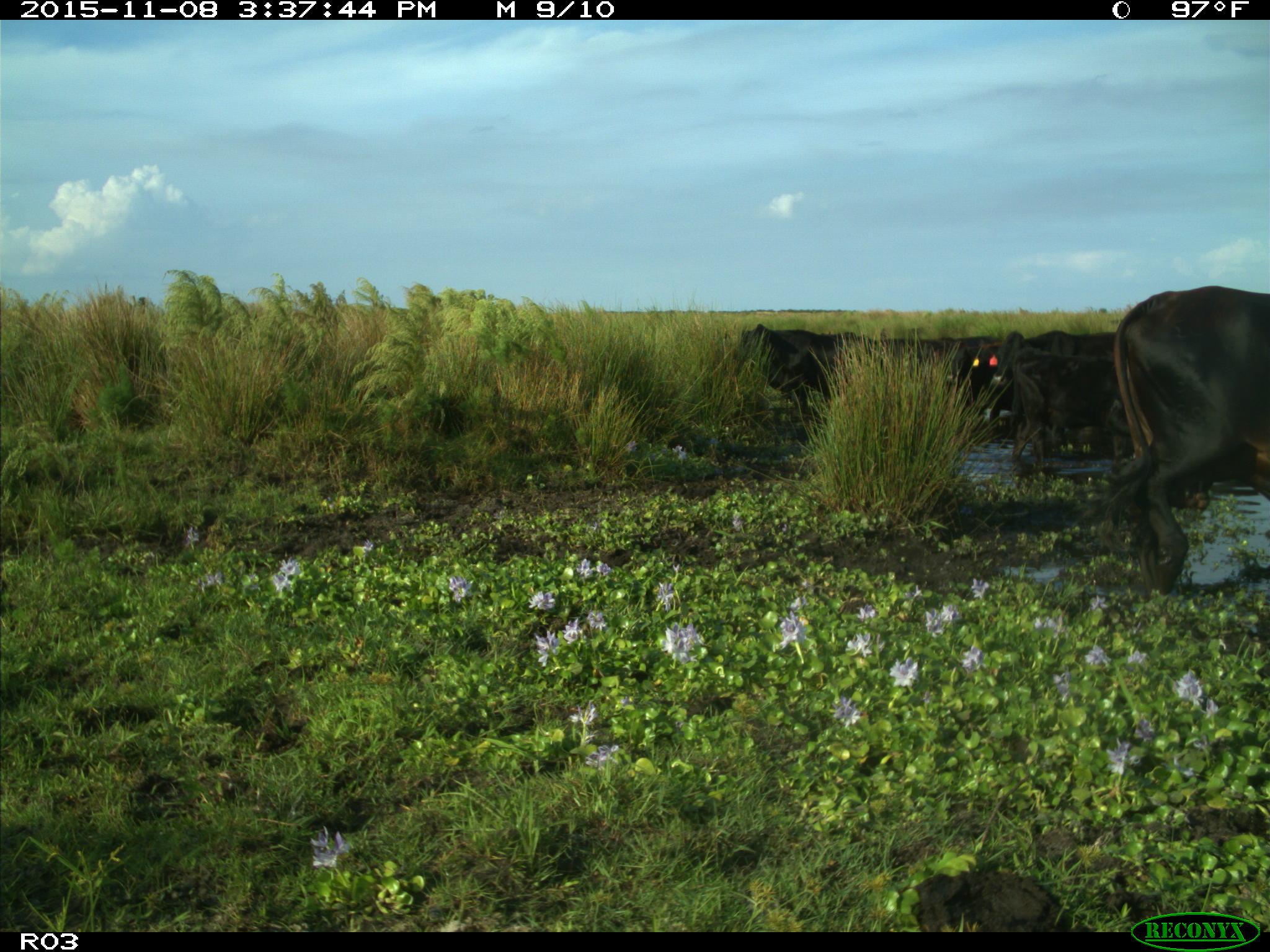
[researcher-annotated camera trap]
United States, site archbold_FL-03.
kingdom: Animalia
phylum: Chordata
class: Mammalia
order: Artiodactyla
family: Bovidae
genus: Bos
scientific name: Bos taurus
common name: domestic cow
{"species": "Bos taurus (domestic cow)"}